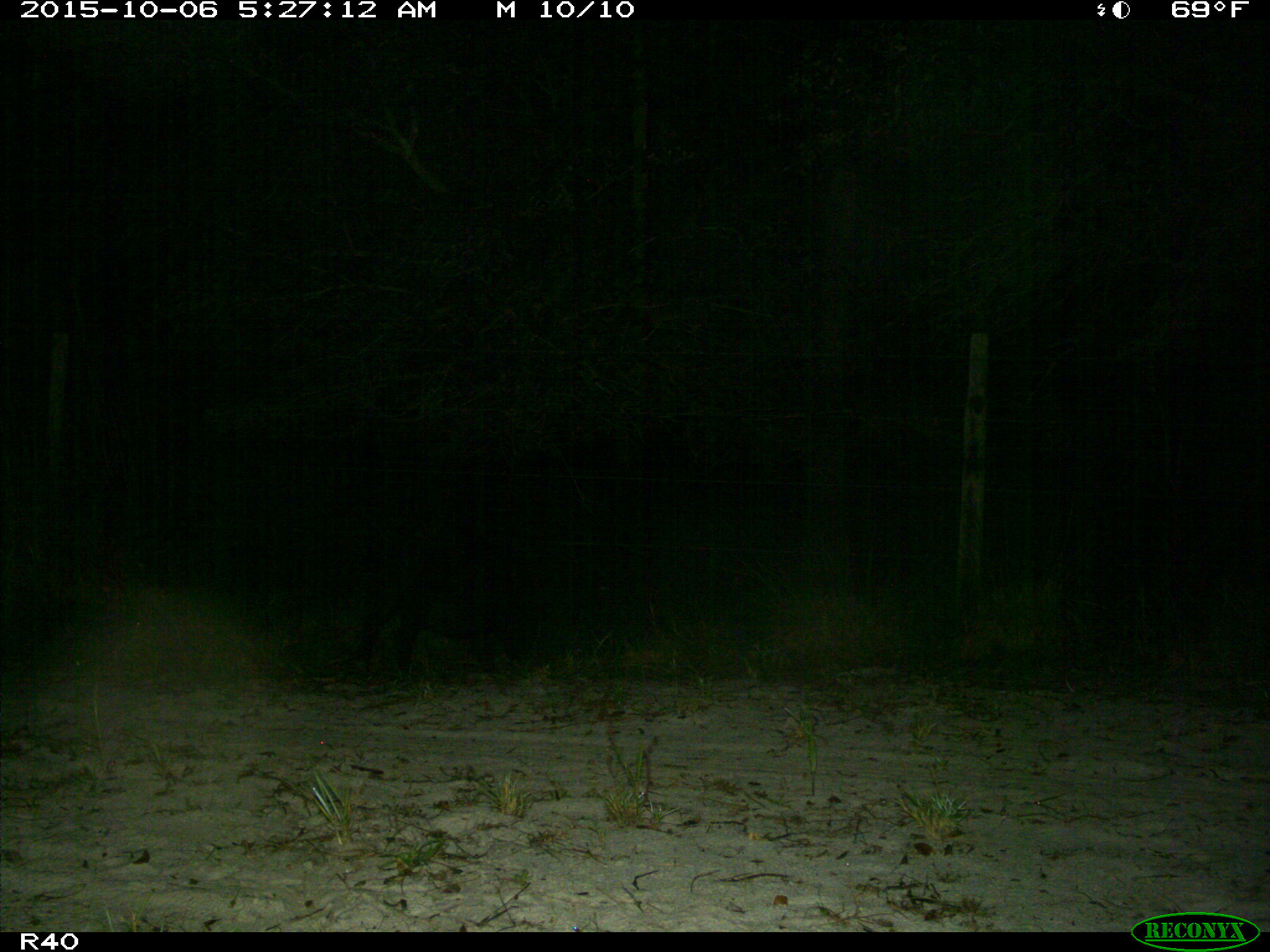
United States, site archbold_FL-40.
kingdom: Animalia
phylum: Chordata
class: Mammalia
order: Artiodactyla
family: Suidae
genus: Sus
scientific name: Sus scrofa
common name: wild boar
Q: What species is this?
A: Sus scrofa (wild boar).